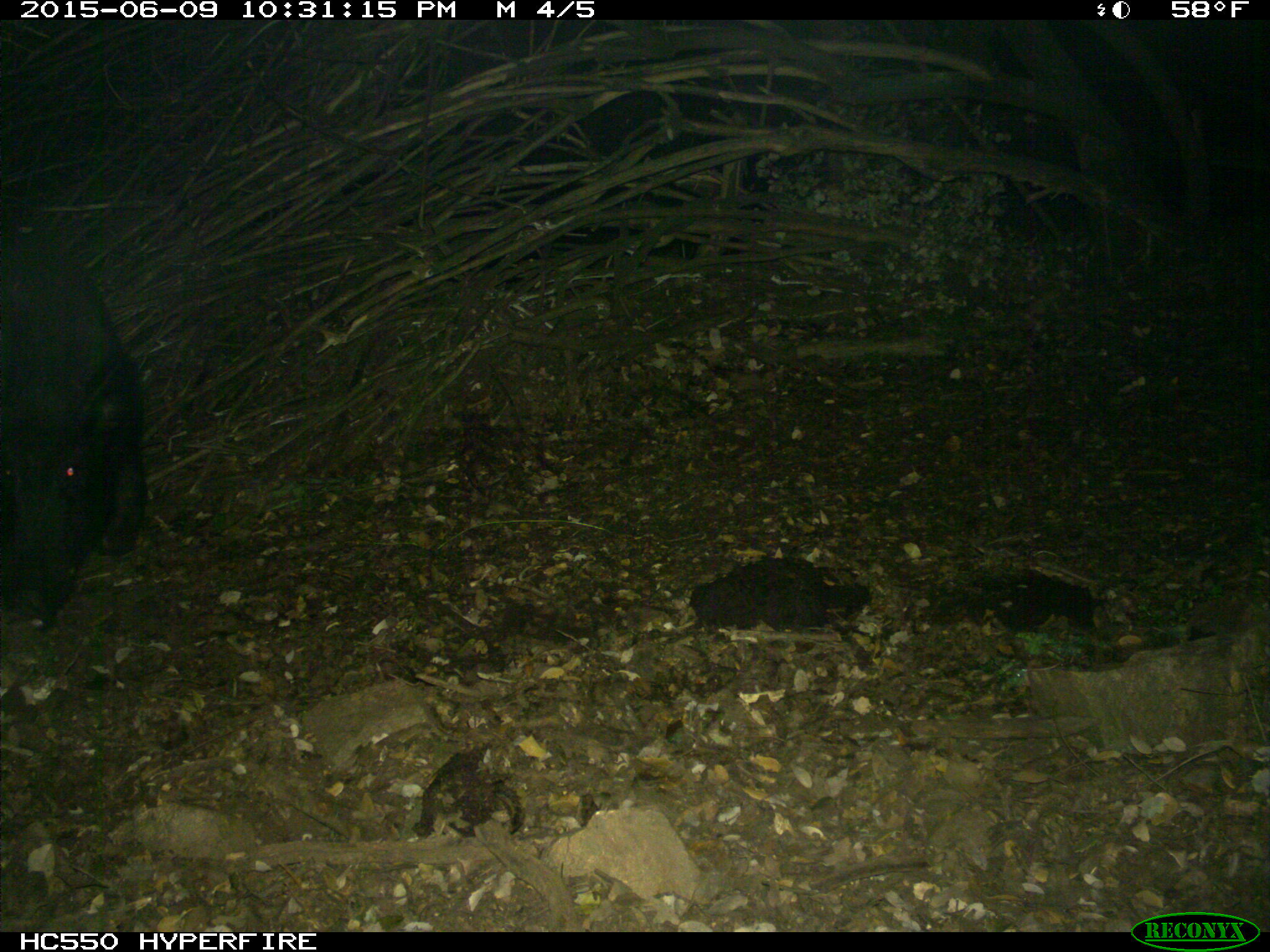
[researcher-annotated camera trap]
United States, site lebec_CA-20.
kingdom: Animalia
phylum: Chordata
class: Mammalia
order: Artiodactyla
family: Suidae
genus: Sus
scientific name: Sus scrofa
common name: wild boar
Sus scrofa (wild boar).